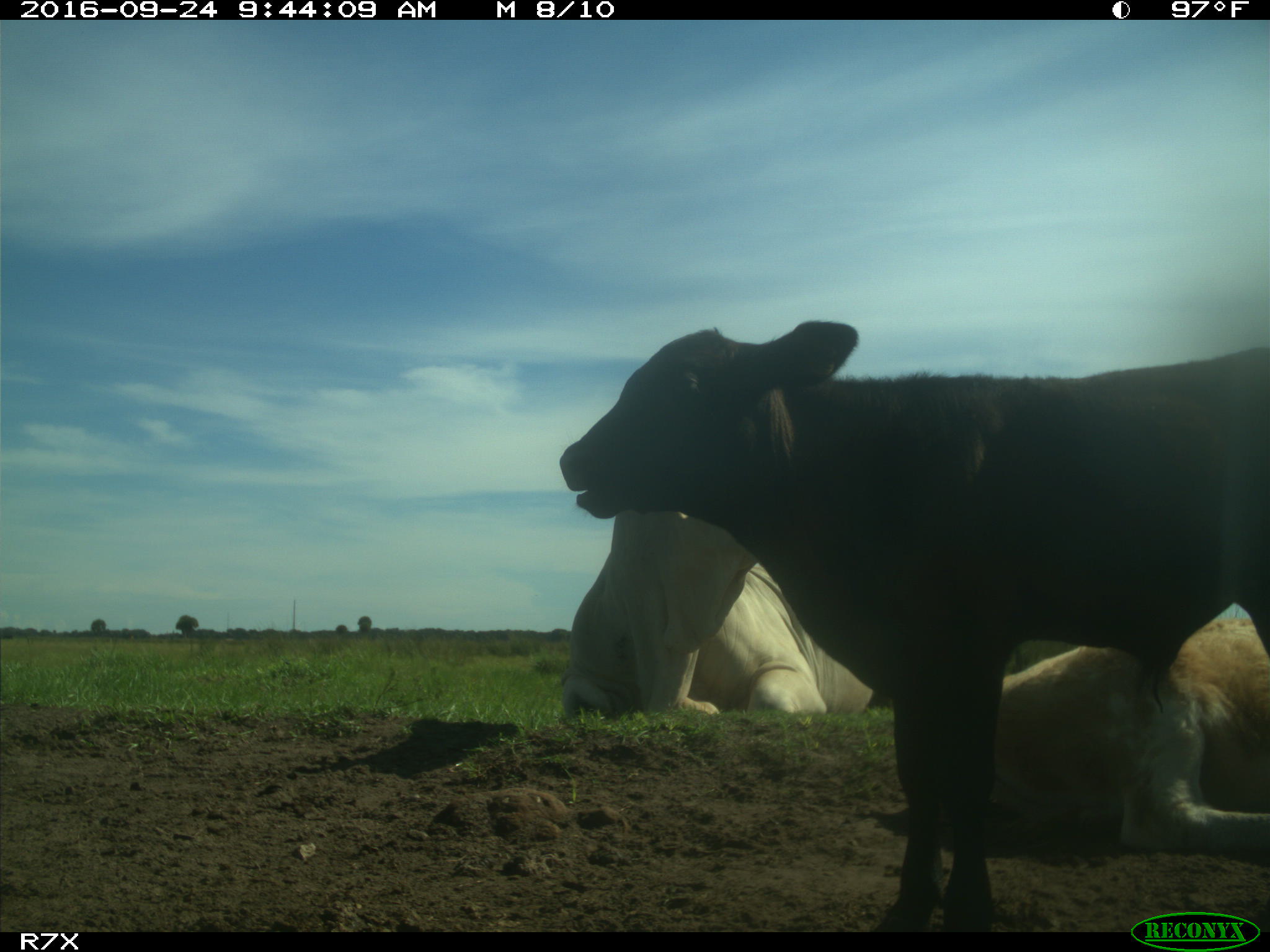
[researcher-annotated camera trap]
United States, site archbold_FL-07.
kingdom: Animalia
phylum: Chordata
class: Mammalia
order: Artiodactyla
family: Bovidae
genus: Bos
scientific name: Bos taurus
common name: domestic cow